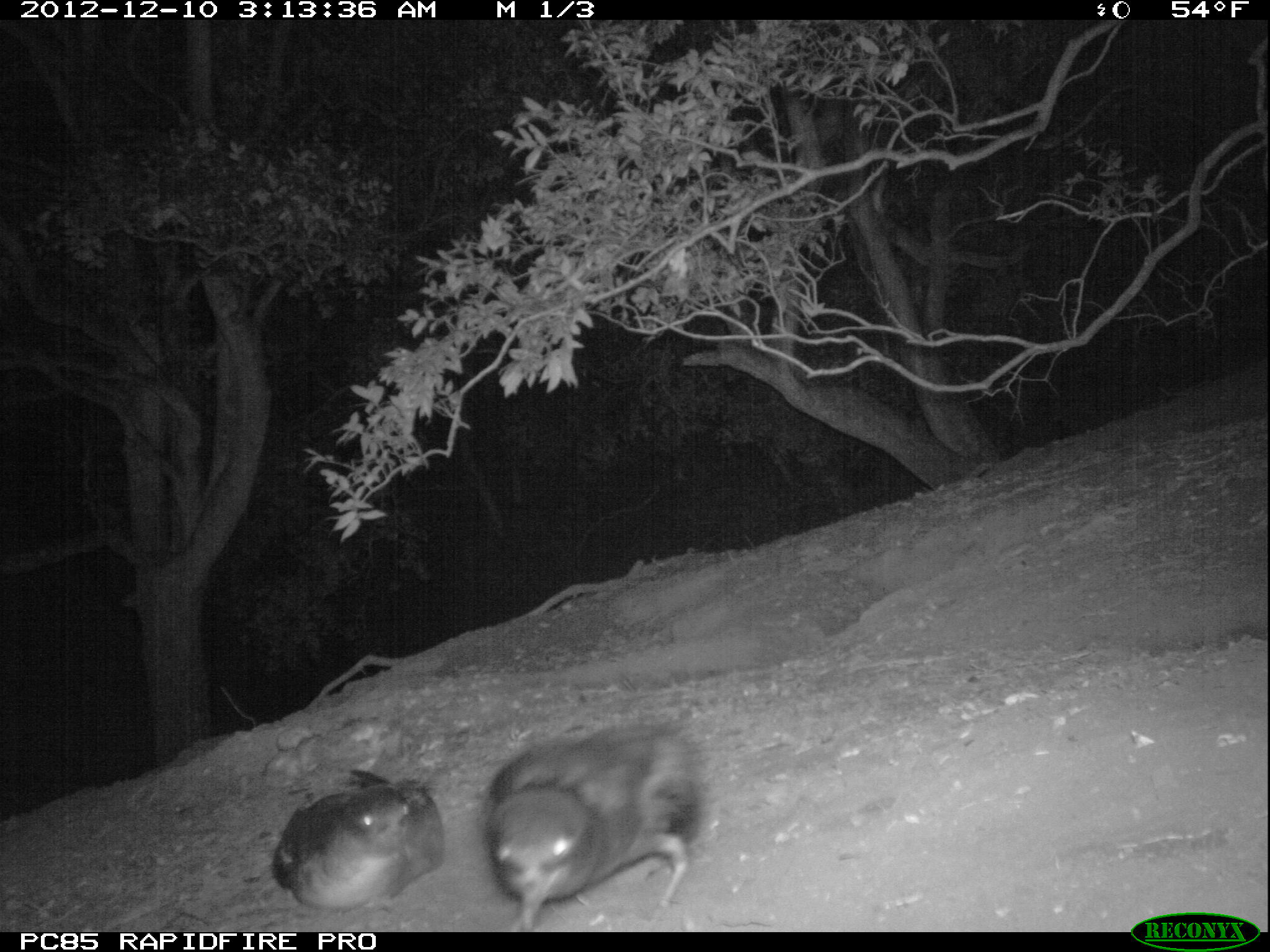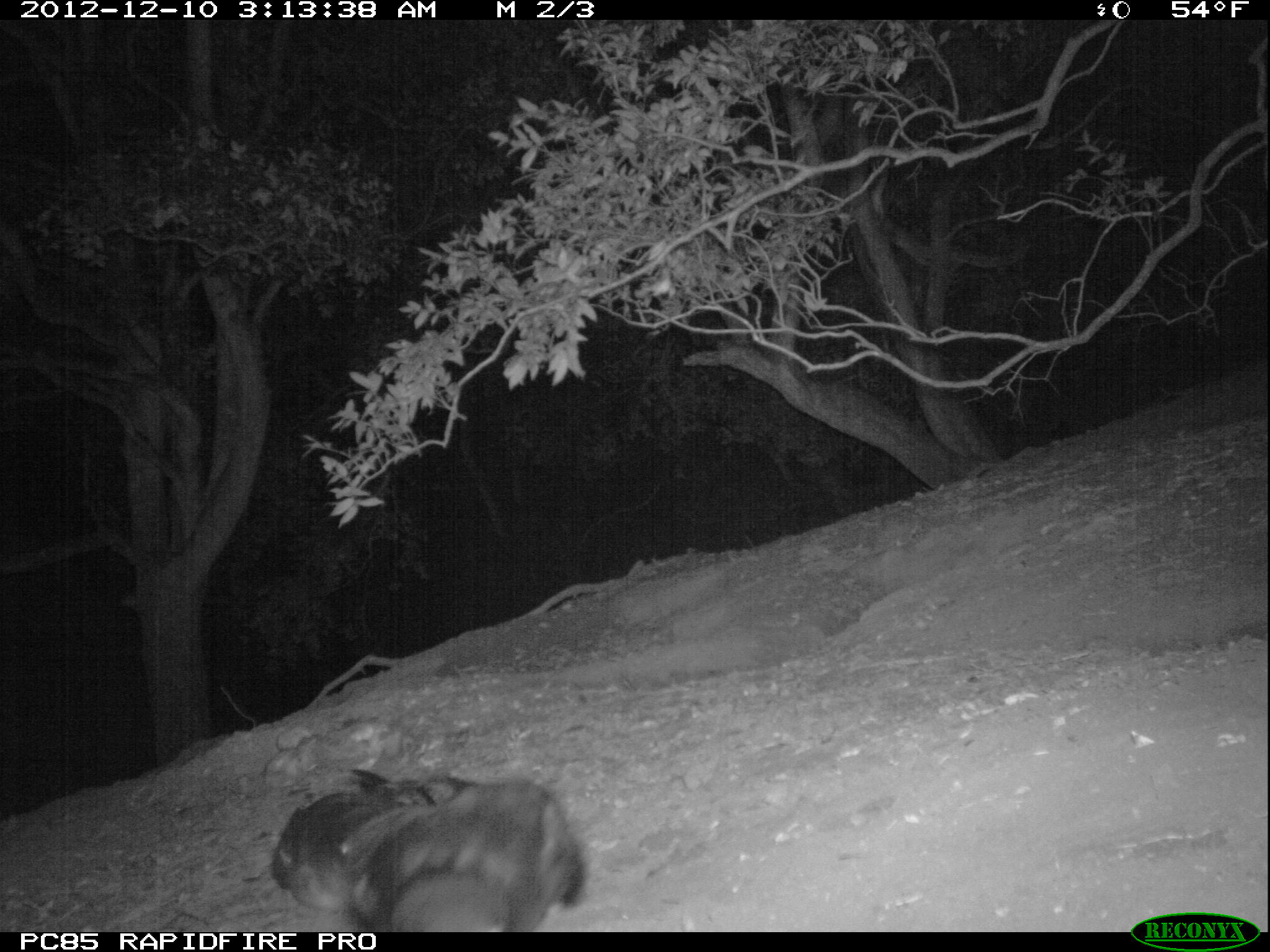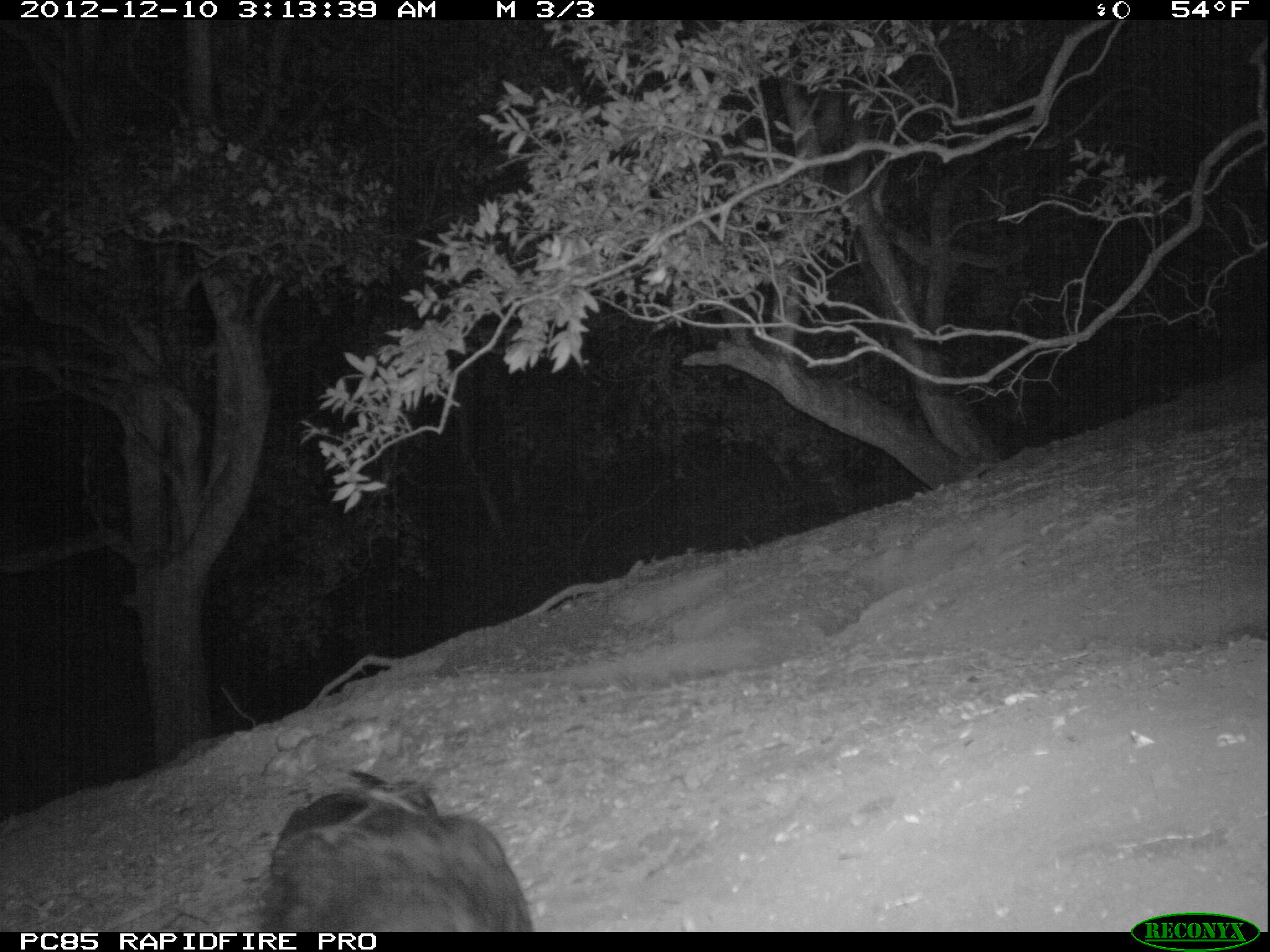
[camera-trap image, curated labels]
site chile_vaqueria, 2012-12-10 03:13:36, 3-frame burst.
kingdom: Animalia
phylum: Chordata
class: Aves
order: Procellariiformes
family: Procellariidae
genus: Calonectris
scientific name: Calonectris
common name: shearwater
Shearwater (Calonectris).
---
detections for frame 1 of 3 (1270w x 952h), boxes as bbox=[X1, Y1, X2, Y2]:
shearwater: bbox=[478, 720, 709, 928]; bbox=[267, 768, 447, 914]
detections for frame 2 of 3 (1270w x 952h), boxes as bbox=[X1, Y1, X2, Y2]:
shearwater: bbox=[264, 754, 587, 927]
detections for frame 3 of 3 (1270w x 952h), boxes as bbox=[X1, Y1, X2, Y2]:
shearwater: bbox=[258, 776, 533, 934]